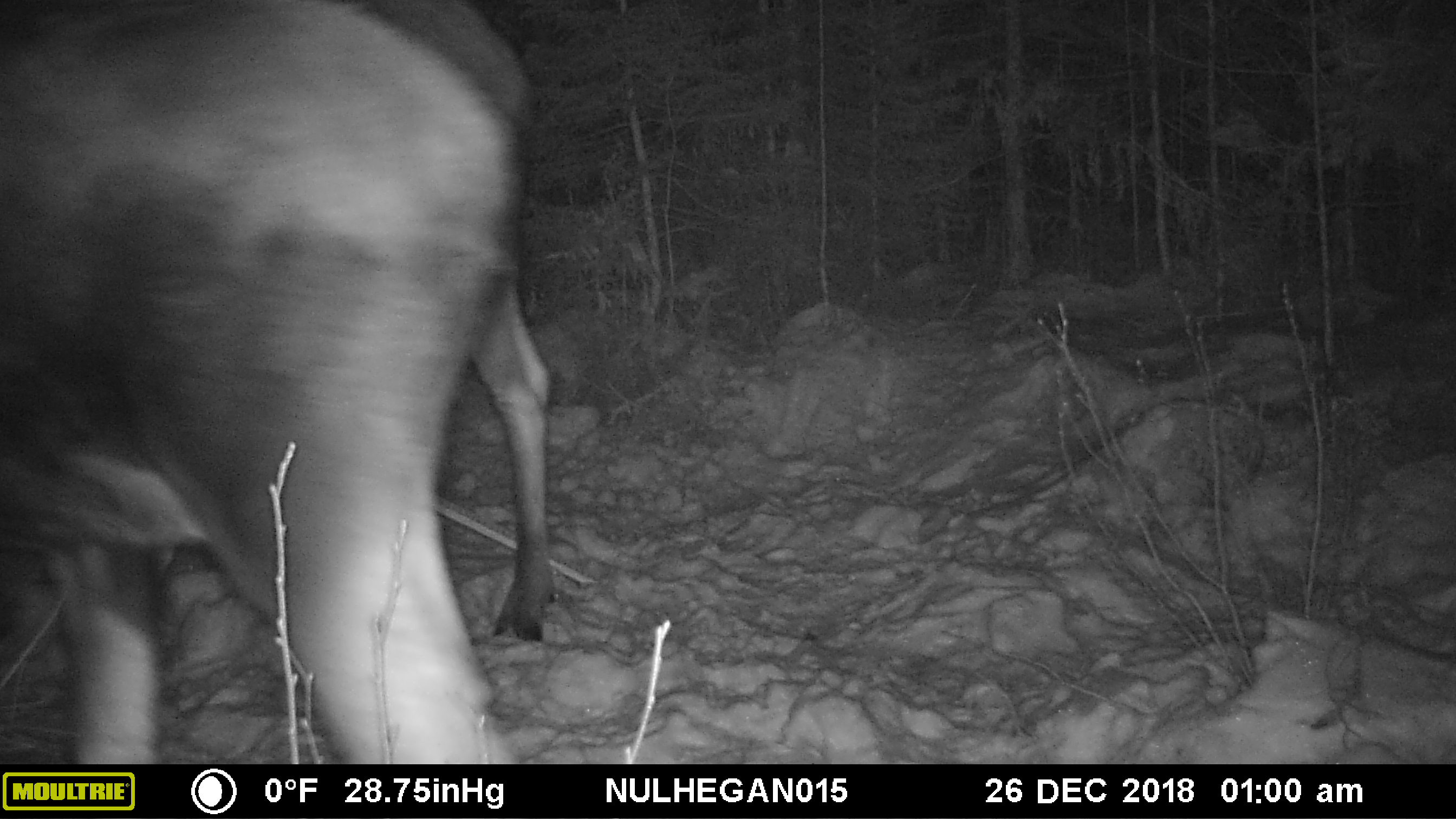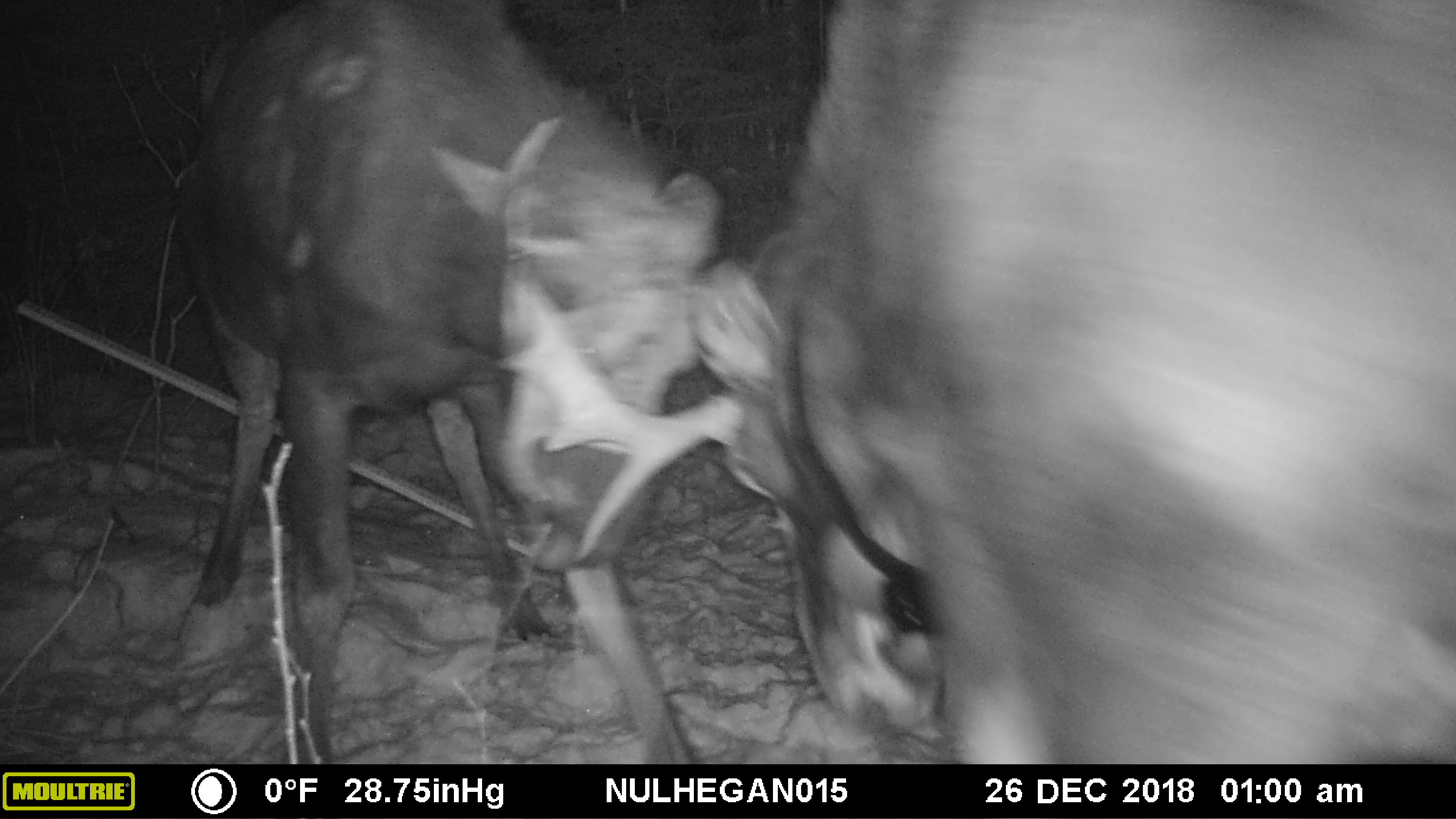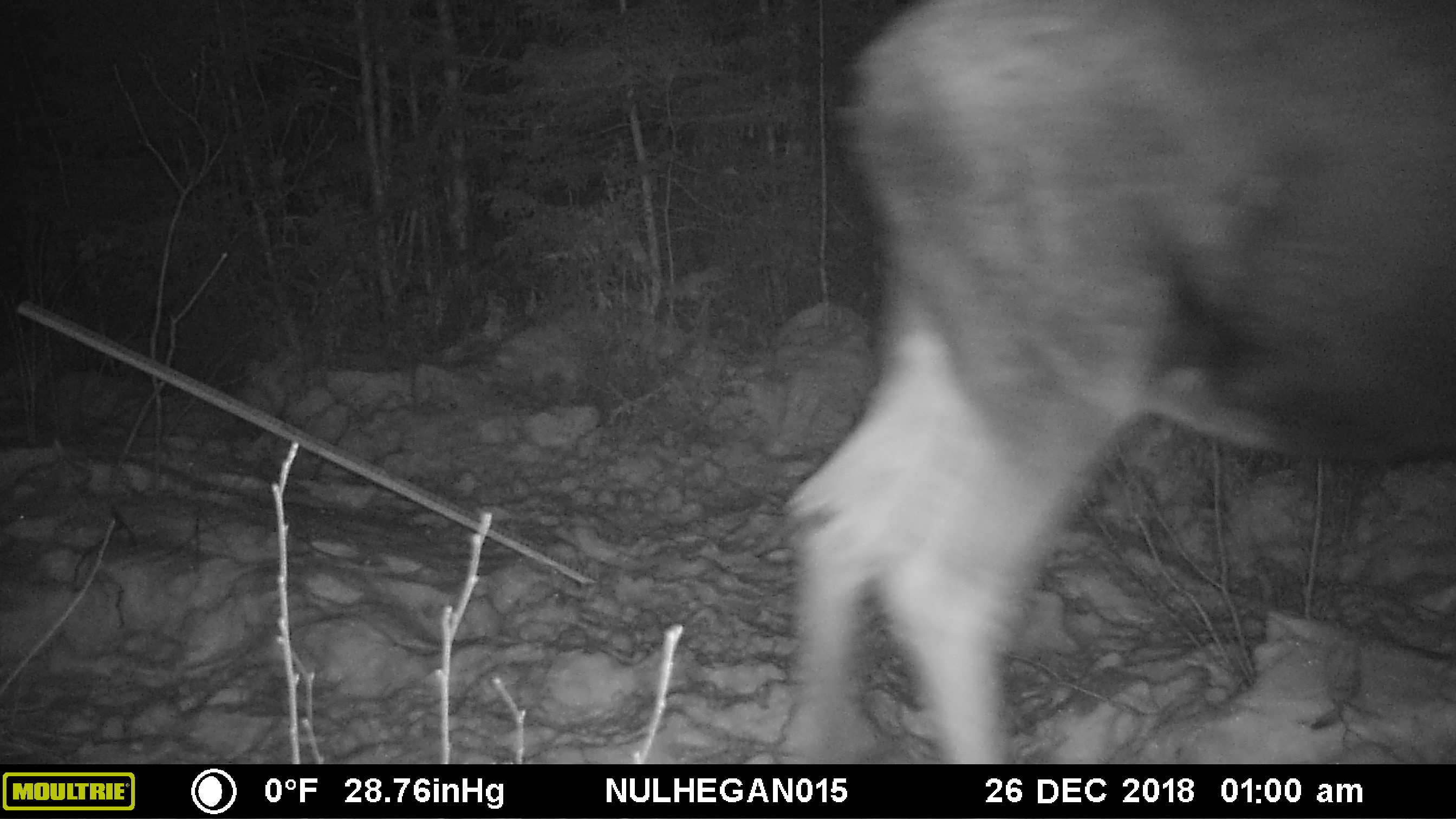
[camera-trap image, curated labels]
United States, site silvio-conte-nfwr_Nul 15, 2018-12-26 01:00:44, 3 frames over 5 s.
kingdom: Animalia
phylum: Chordata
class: Mammalia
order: Artiodactyla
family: Cervidae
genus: Alces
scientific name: Alces alces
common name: moose